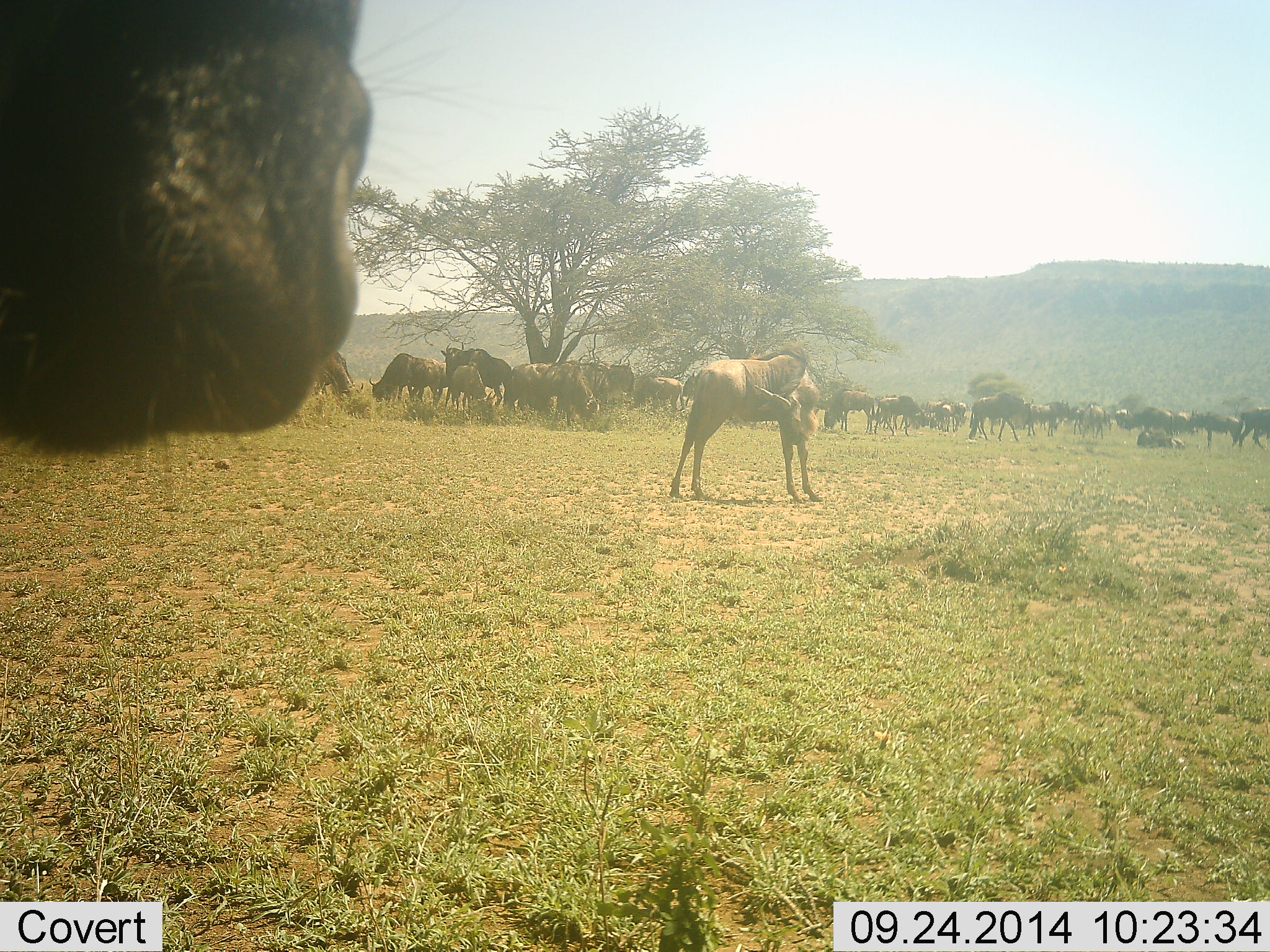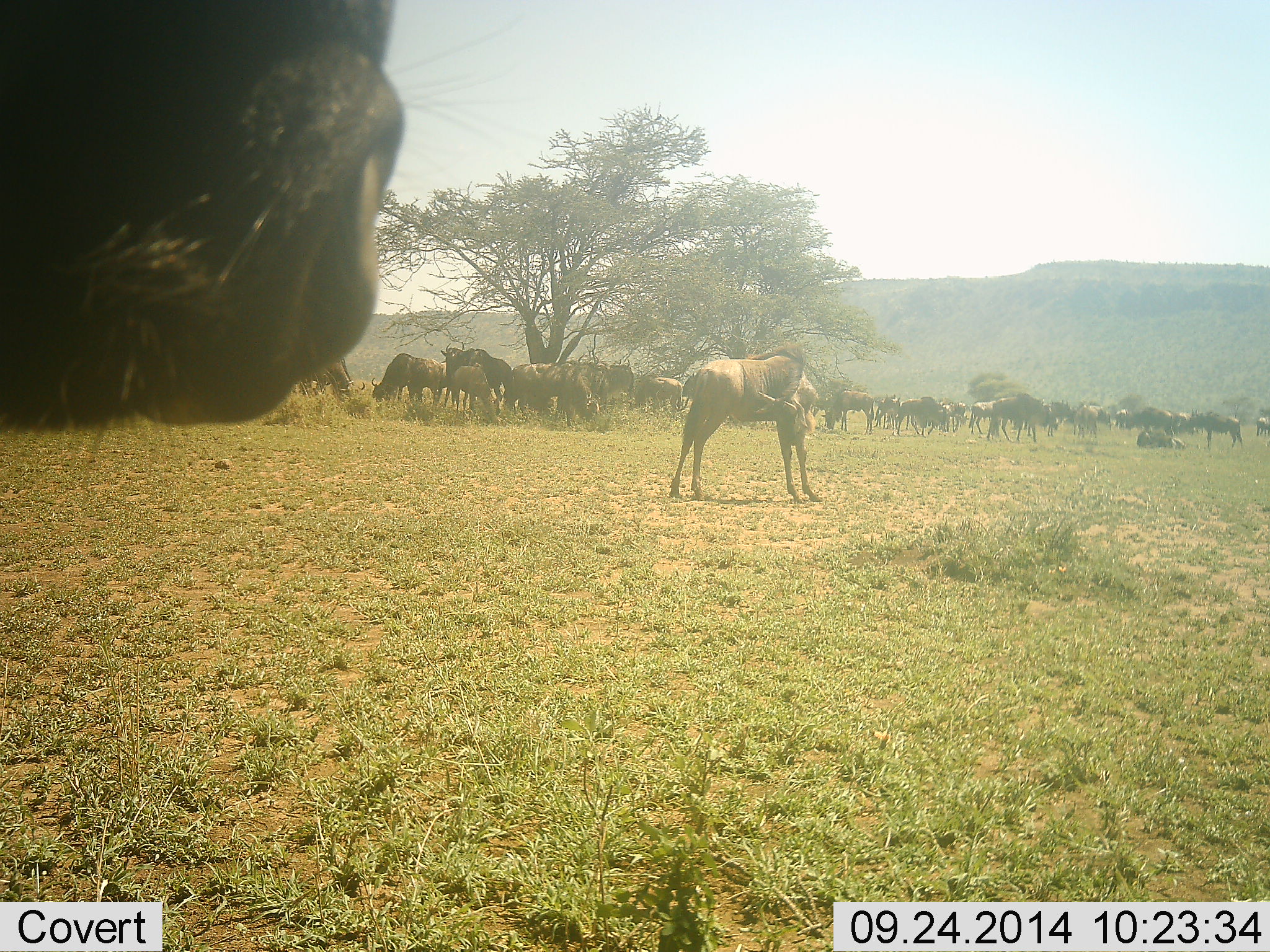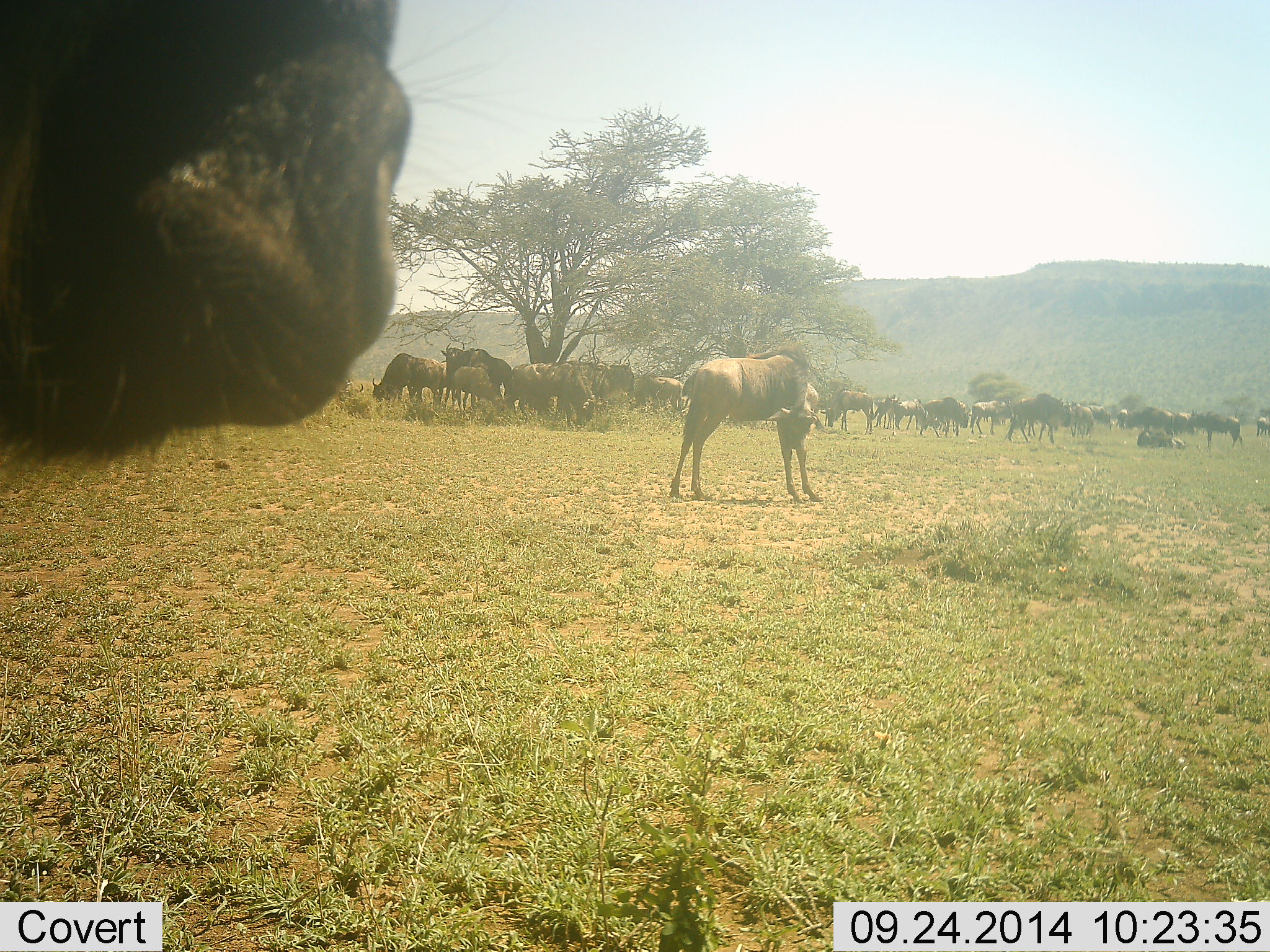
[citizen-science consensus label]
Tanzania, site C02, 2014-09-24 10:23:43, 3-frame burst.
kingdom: Animalia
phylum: Chordata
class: Mammalia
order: Artiodactyla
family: Bovidae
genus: Connochaetes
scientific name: Connochaetes taurinus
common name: blue wildebeest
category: wildebeest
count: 11-50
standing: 90%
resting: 40%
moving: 20%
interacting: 40%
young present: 10%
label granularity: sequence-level